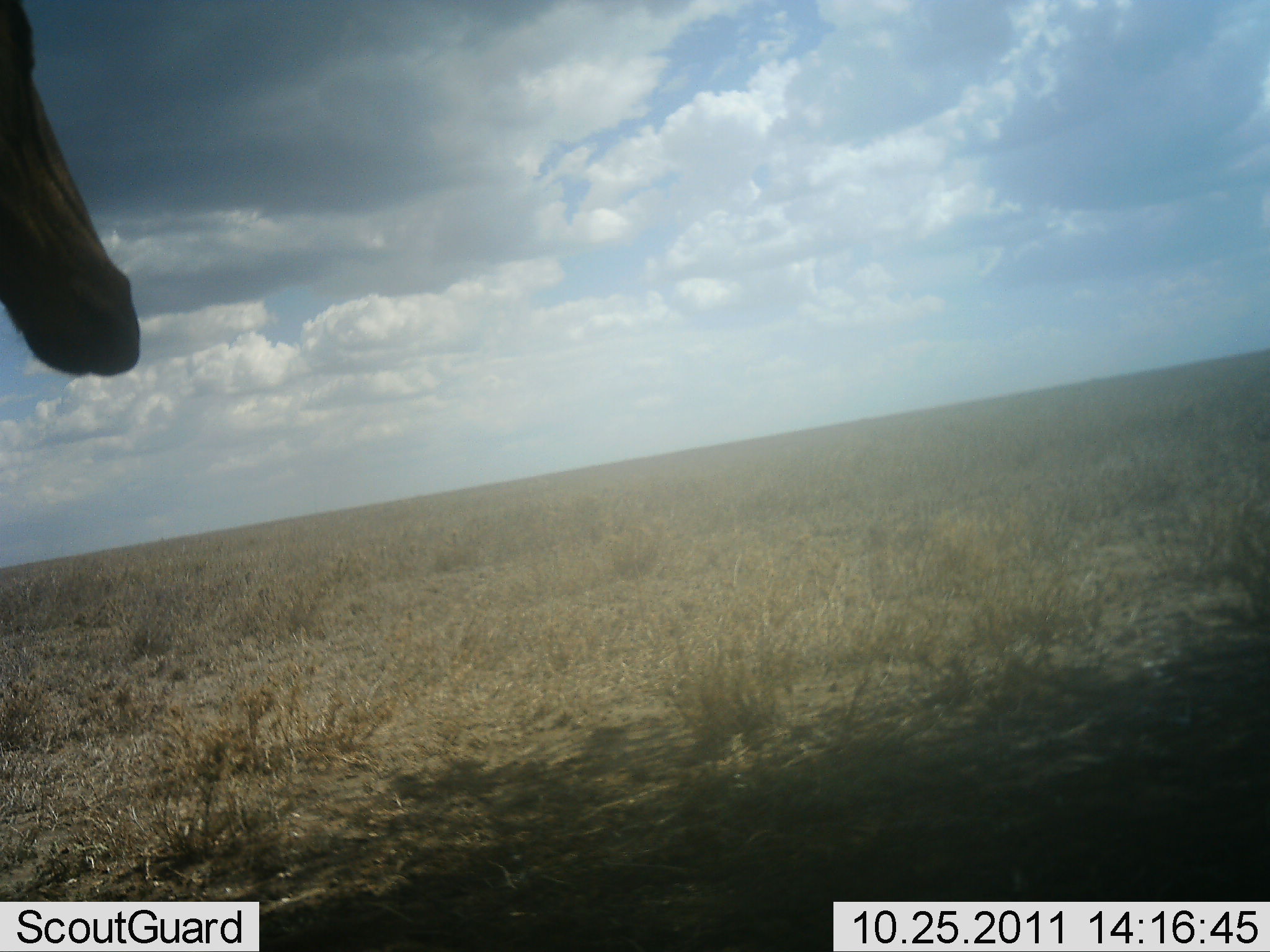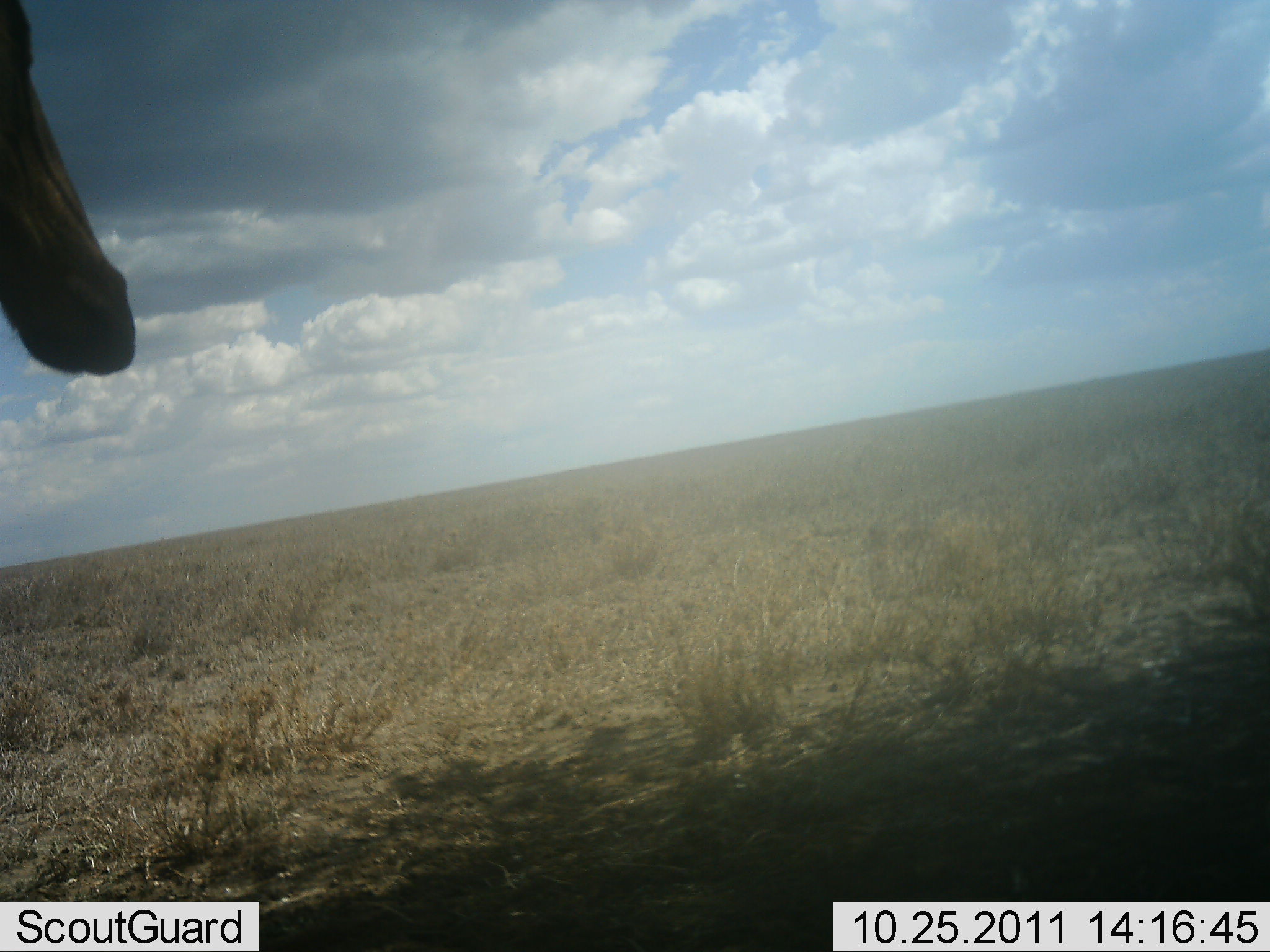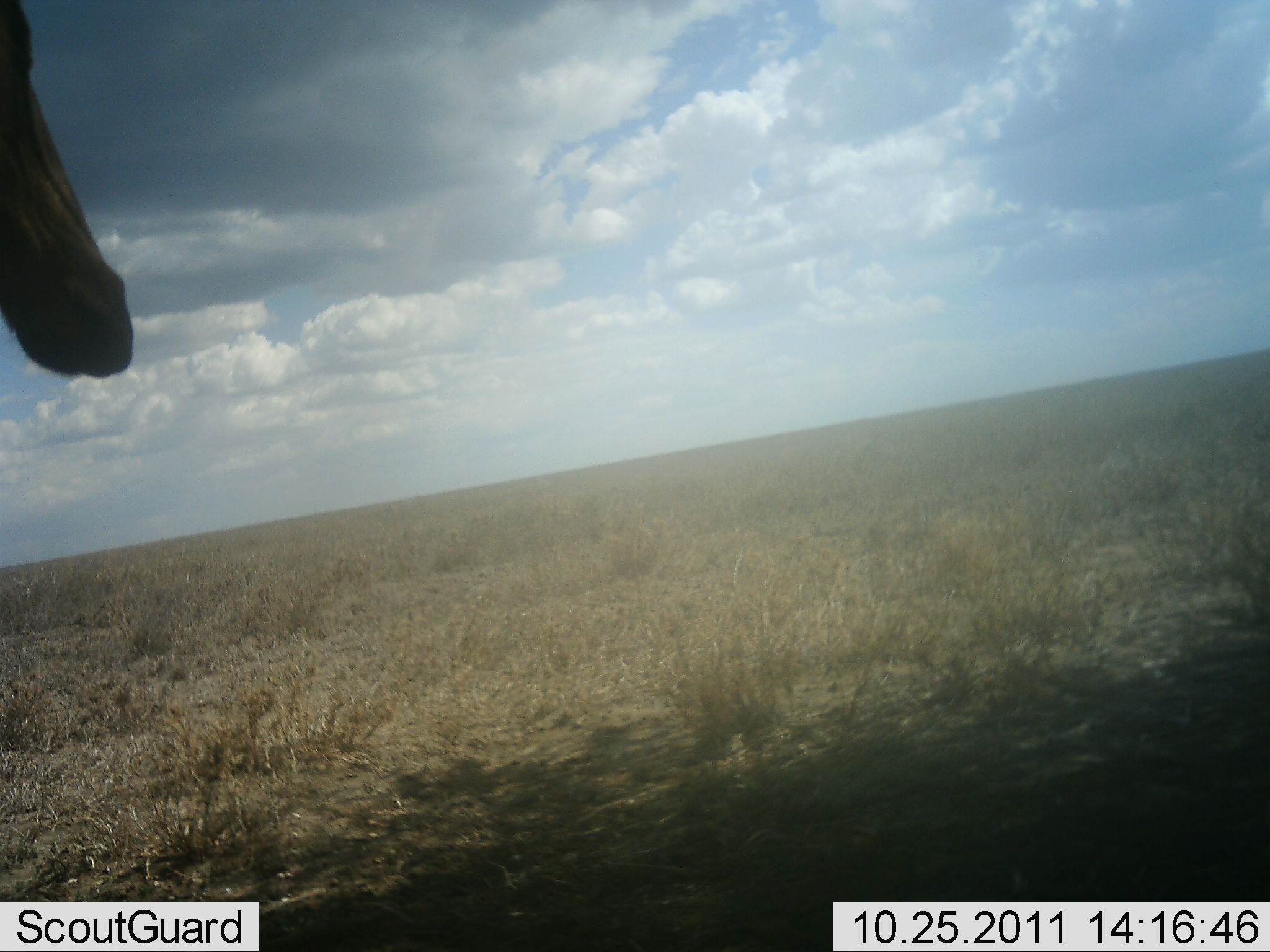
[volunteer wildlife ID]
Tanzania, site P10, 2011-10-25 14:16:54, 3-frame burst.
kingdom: Animalia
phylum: Chordata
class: Mammalia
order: Artiodactyla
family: Bovidae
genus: Alcelaphus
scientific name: Alcelaphus buselaphus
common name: hartebeest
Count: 1.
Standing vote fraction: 100%.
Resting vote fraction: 0%.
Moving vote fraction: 0%.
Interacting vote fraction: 0%.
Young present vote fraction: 0%.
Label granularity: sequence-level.